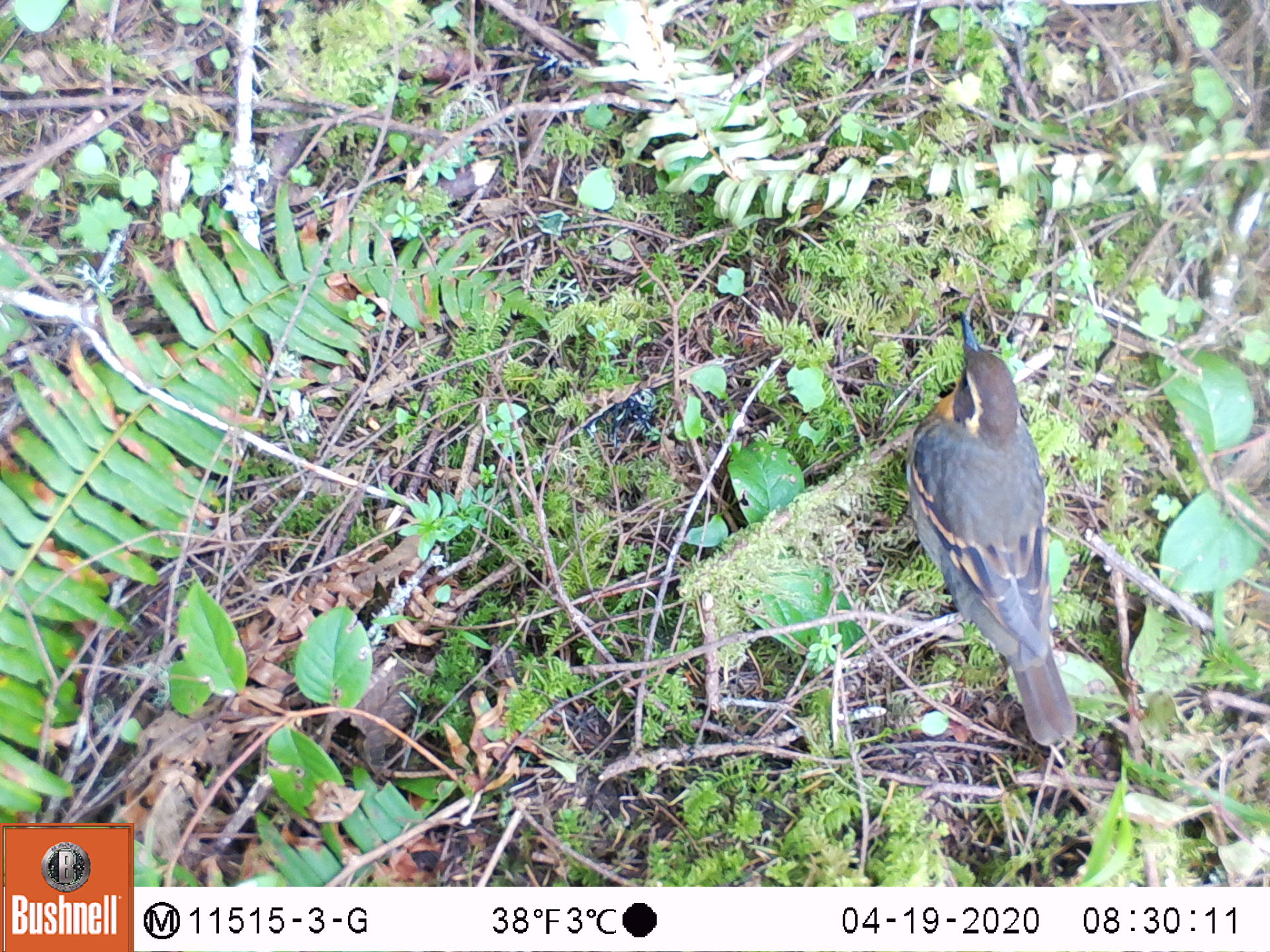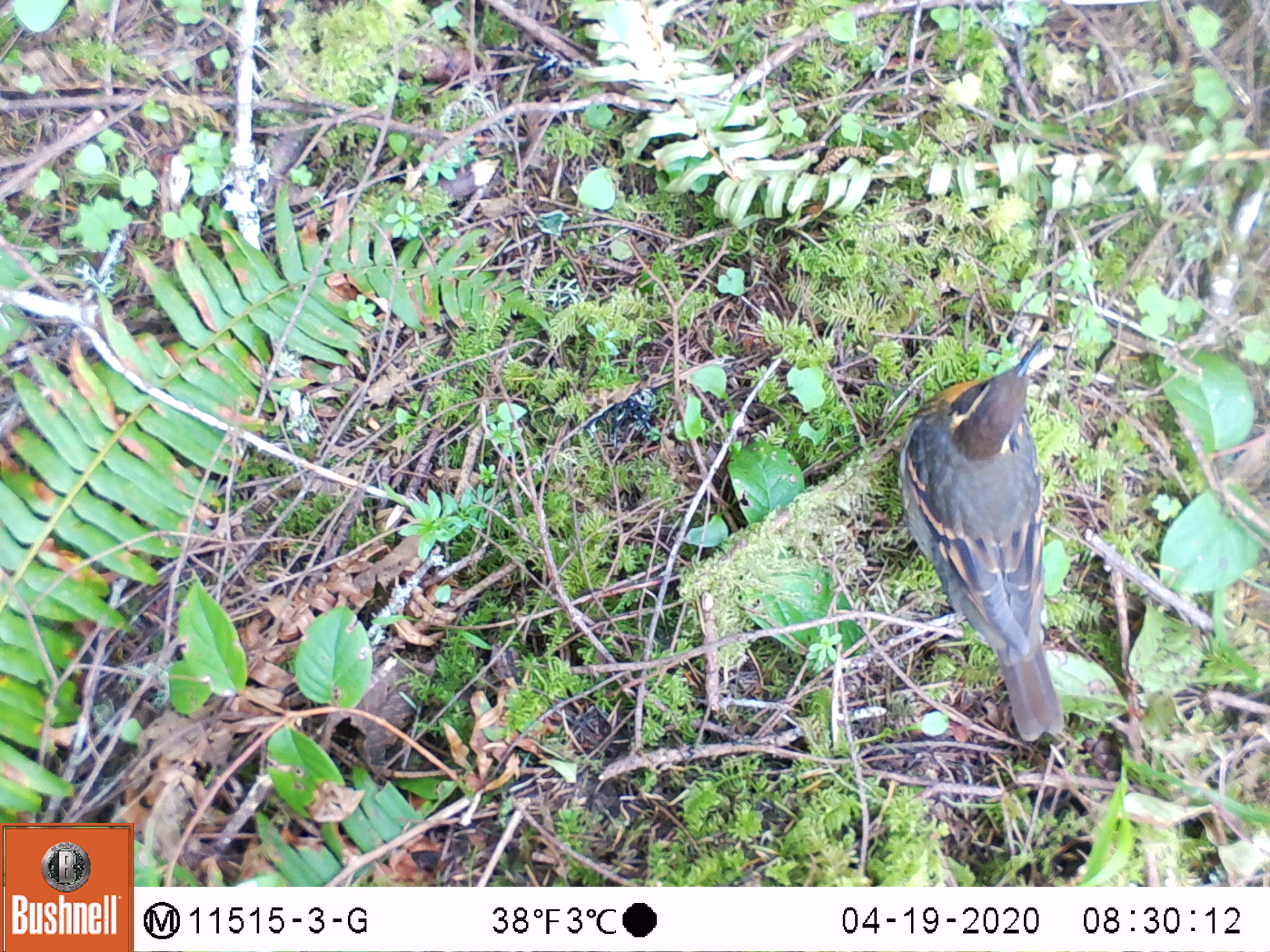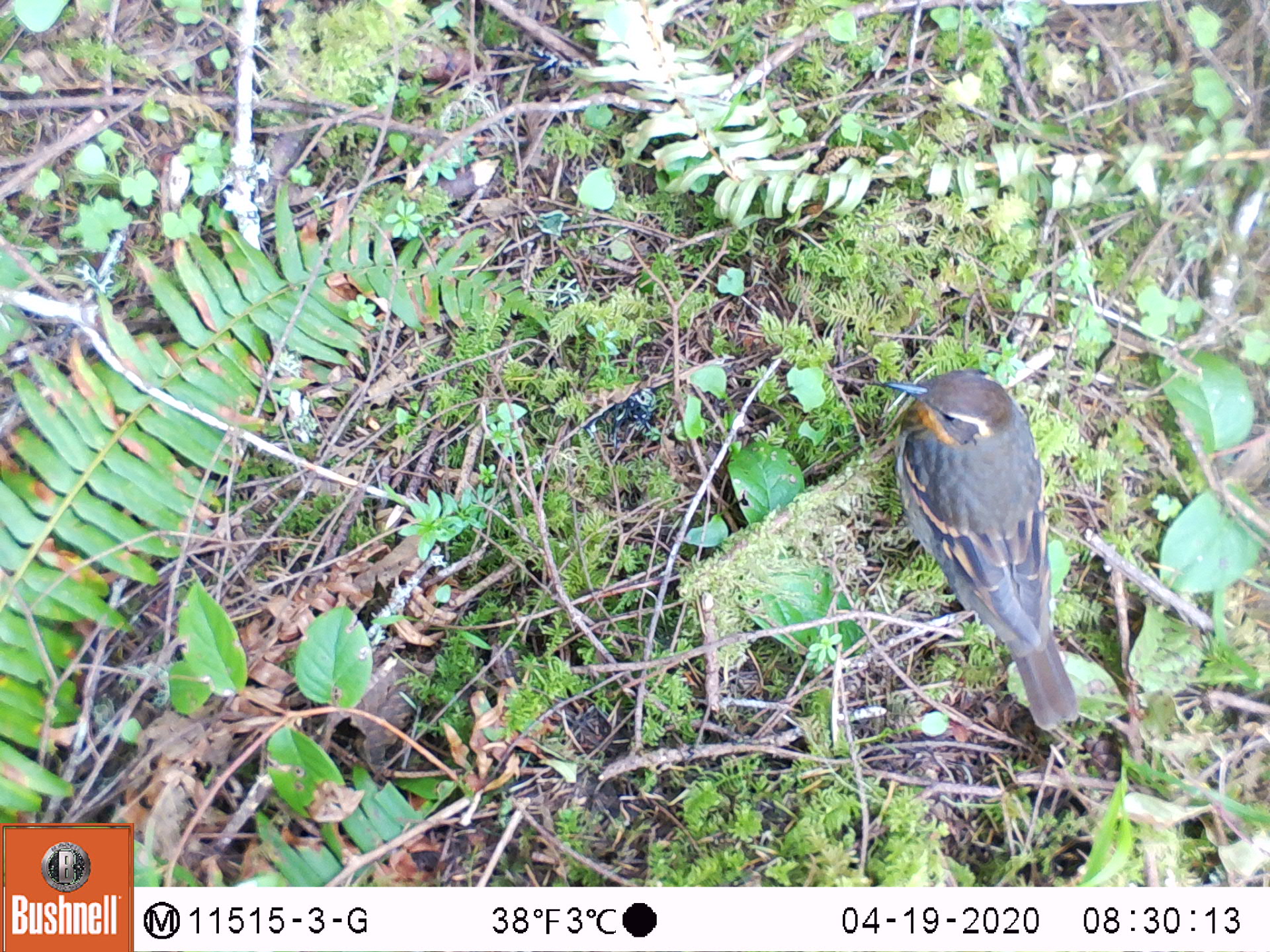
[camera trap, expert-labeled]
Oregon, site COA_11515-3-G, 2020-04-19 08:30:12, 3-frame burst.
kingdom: Animalia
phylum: Chordata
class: Aves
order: Passeriformes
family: Turdidae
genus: Ixoreus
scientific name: Ixoreus naevius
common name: varied thrush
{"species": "varied thrush (Ixoreus naevius)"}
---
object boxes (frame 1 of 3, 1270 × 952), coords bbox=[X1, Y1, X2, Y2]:
varied thrush: bbox=[903, 315, 1075, 746]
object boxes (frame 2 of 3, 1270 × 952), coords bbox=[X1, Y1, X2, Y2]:
varied thrush: bbox=[896, 321, 1066, 738]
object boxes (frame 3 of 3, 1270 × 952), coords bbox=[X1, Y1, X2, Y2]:
varied thrush: bbox=[879, 367, 1075, 733]